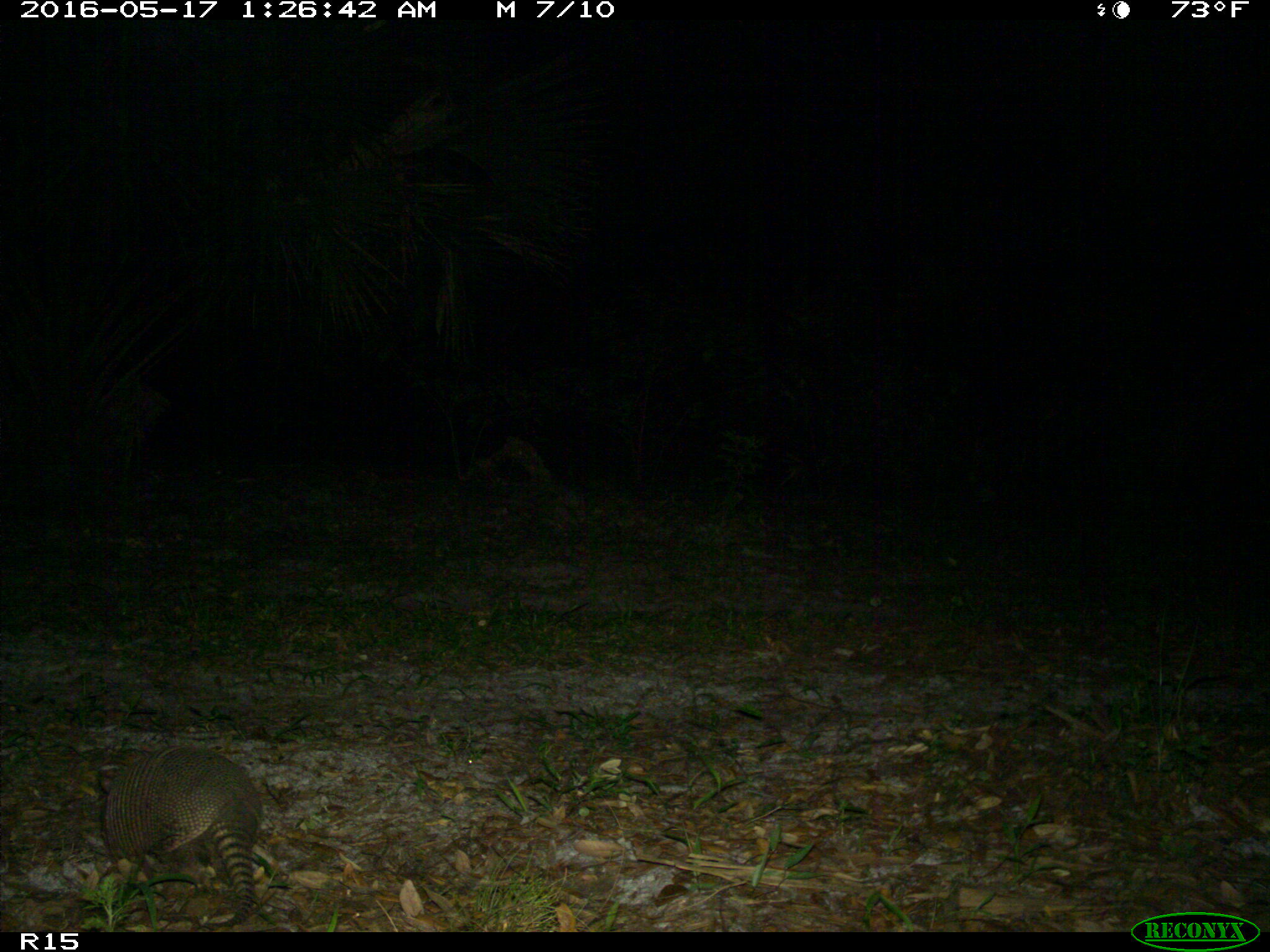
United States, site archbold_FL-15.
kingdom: Animalia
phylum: Chordata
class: Mammalia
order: Cingulata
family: Dasypodidae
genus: Dasypus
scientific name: Dasypus novemcinctus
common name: nine-banded armadillo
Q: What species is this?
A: Dasypus novemcinctus (nine-banded armadillo).